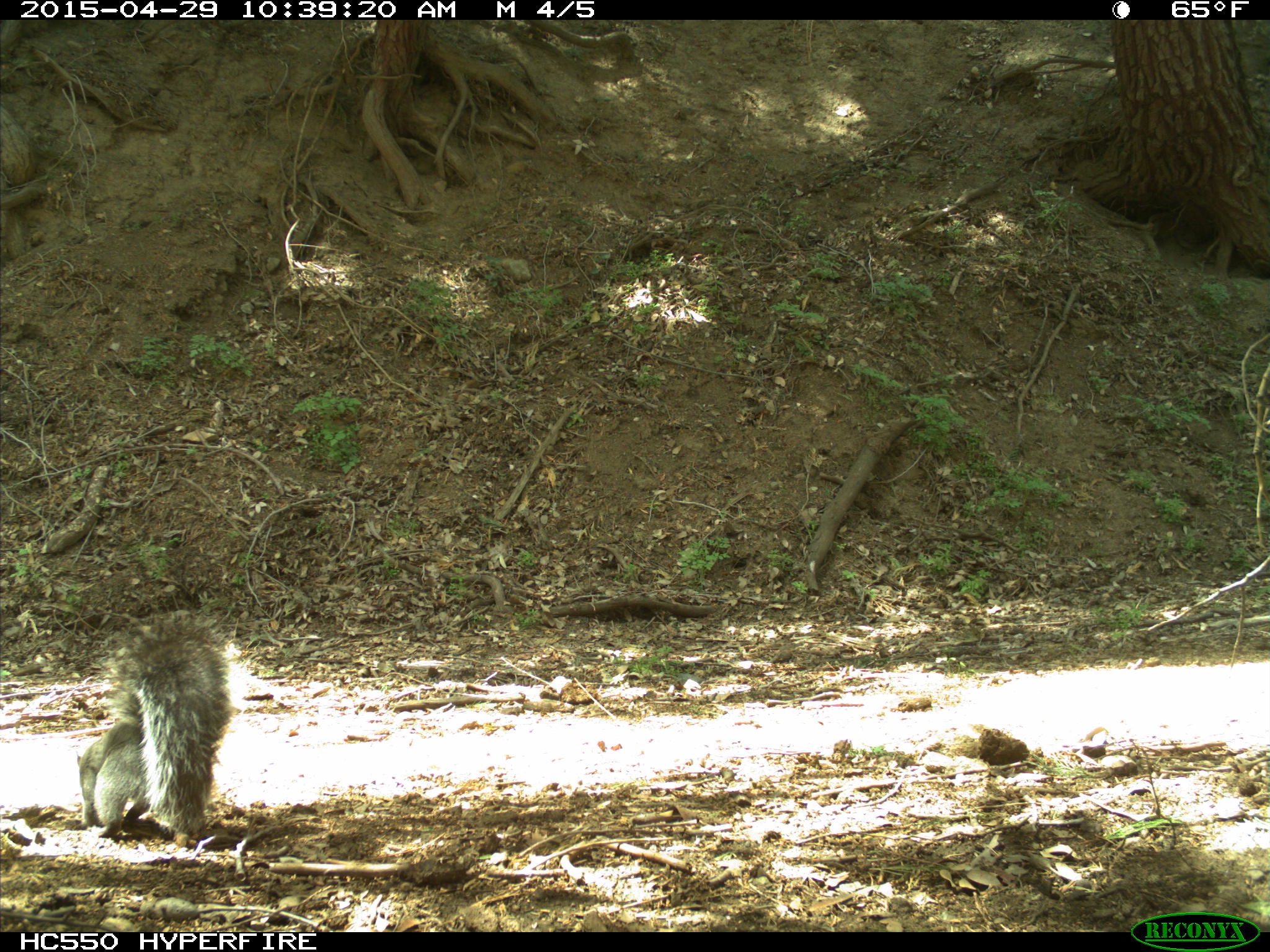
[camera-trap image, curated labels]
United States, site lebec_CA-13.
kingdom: Animalia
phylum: Chordata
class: Mammalia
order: Rodentia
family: Sciuridae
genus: Sciurus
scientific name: Sciurus carolinensis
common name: eastern gray squirrel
Sciurus carolinensis (eastern gray squirrel).